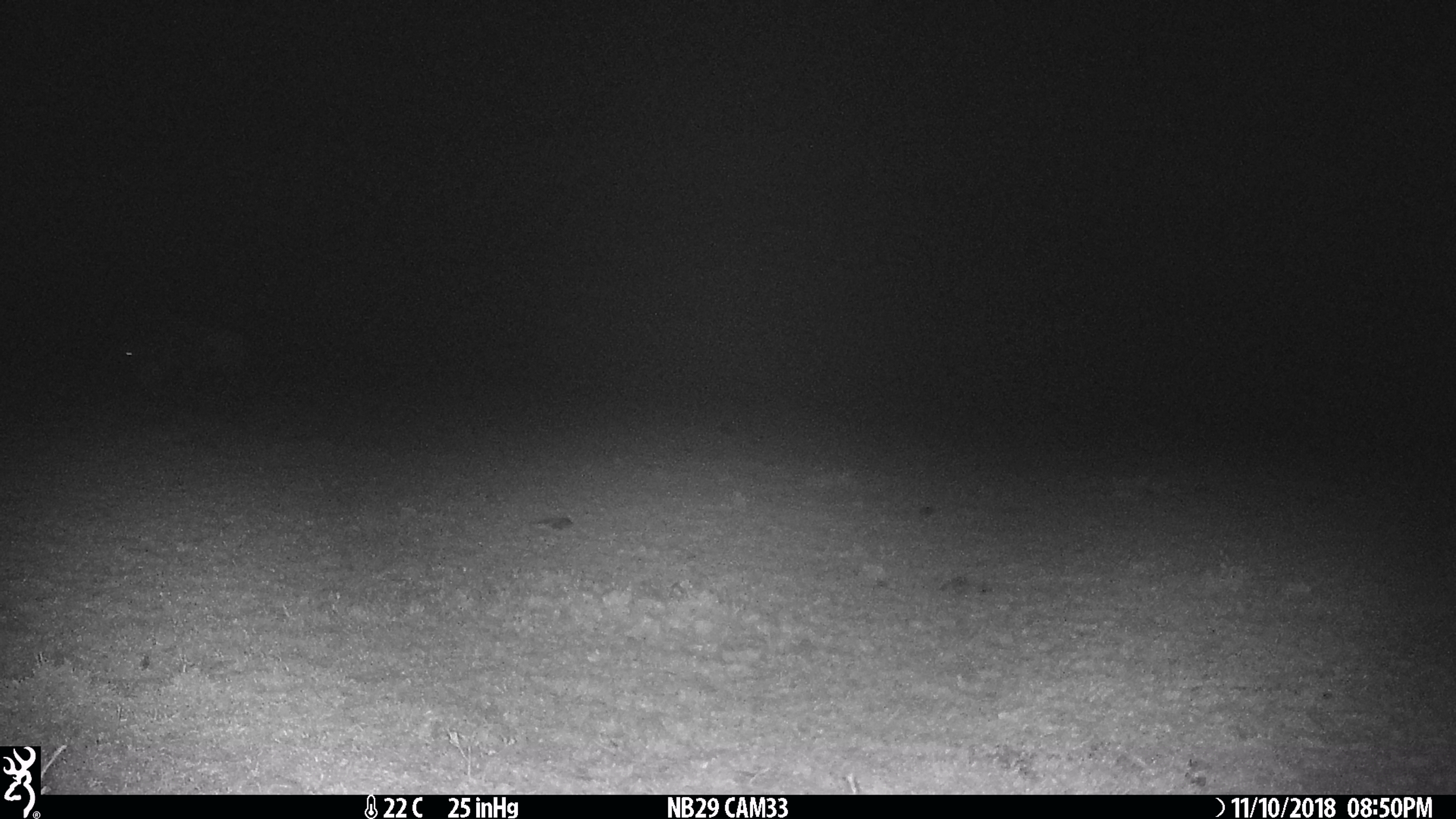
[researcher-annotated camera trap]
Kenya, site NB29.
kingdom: Animalia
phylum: Chordata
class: Mammalia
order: Artiodactyla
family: Bovidae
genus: Connochaetes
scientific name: Connochaetes taurinus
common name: blue wildebeest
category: wildebeest